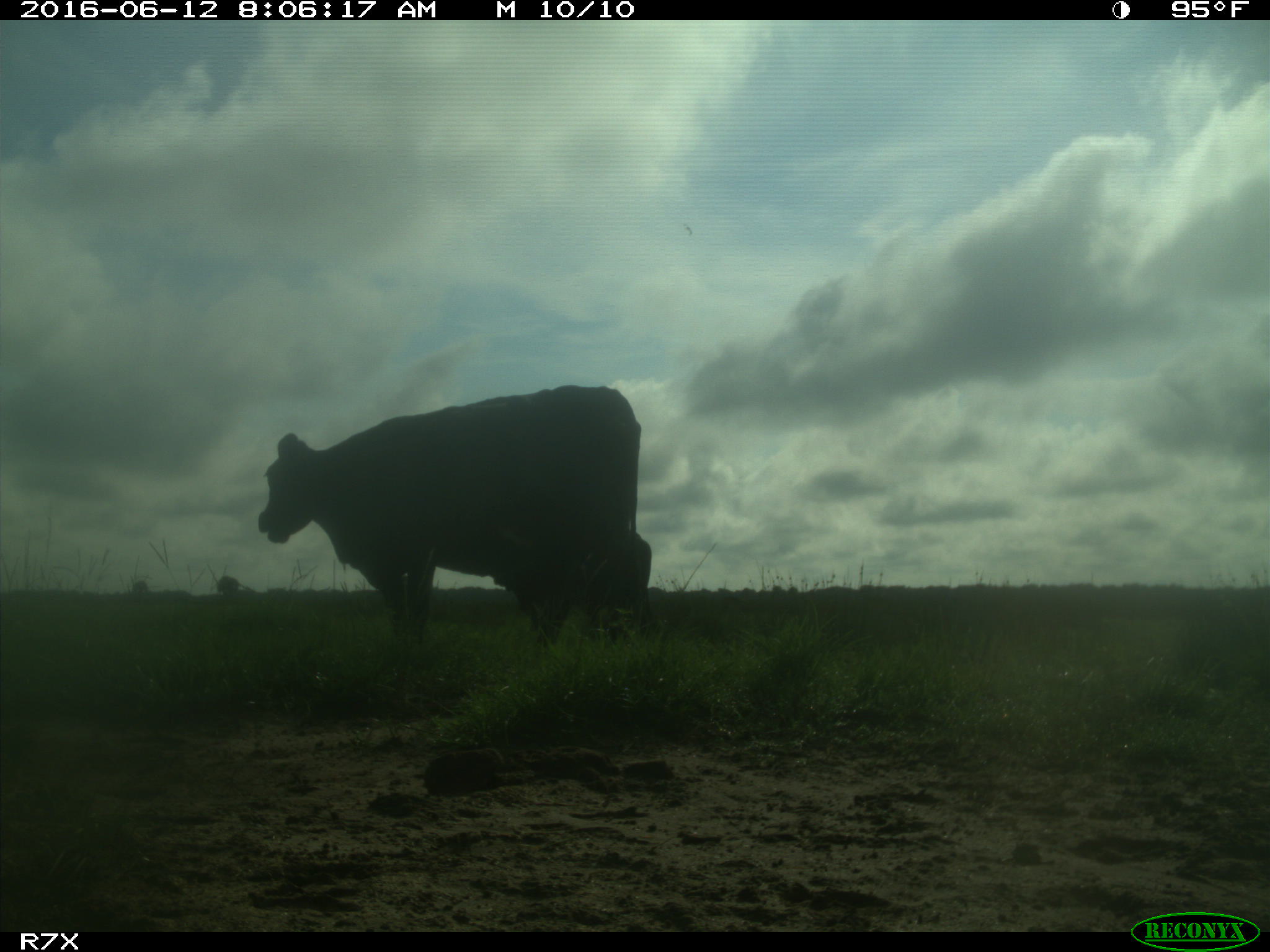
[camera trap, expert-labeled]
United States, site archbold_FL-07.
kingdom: Animalia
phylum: Chordata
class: Mammalia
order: Artiodactyla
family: Bovidae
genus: Bos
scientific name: Bos taurus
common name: domestic cow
Bos taurus (domestic cow).